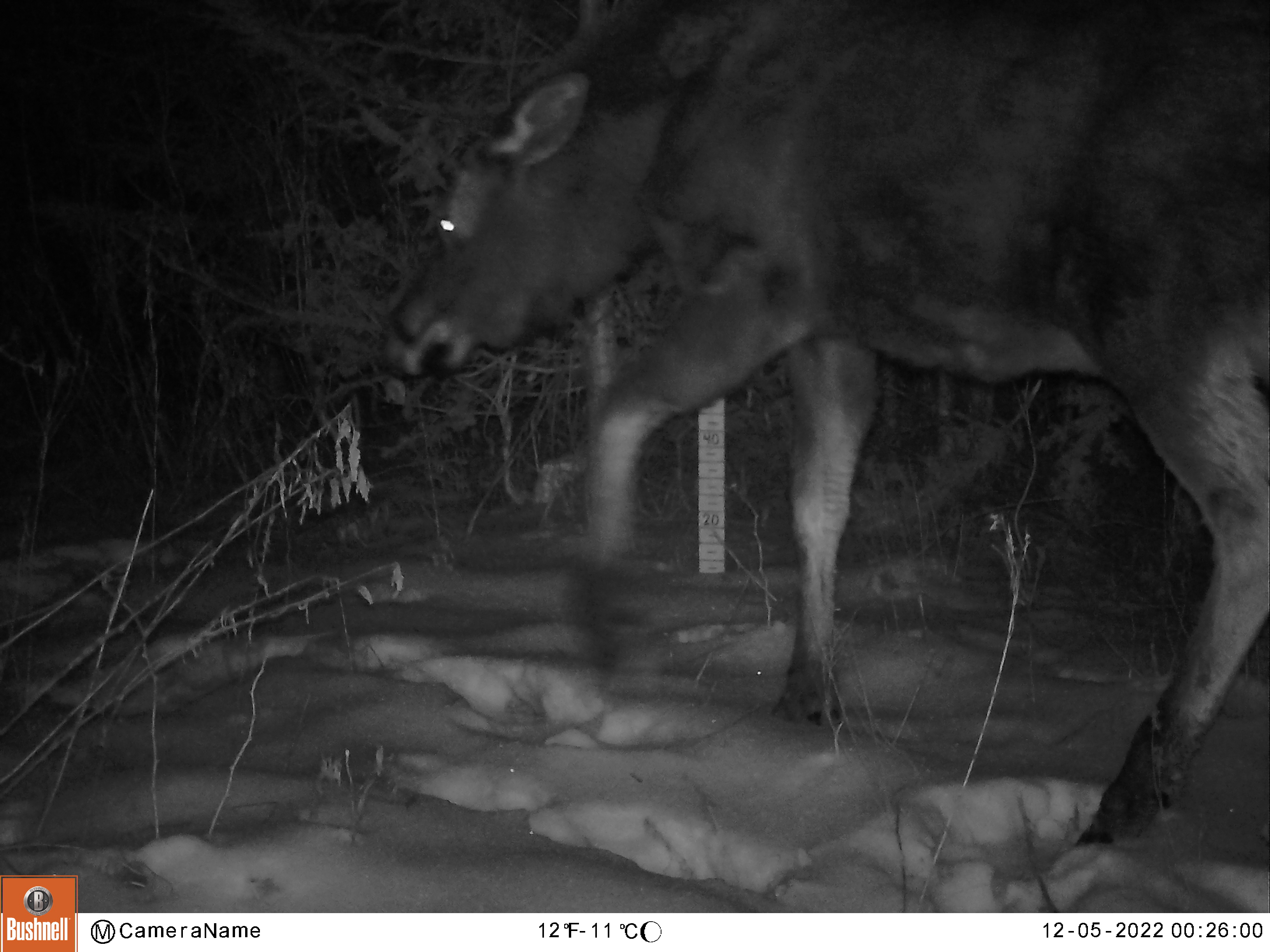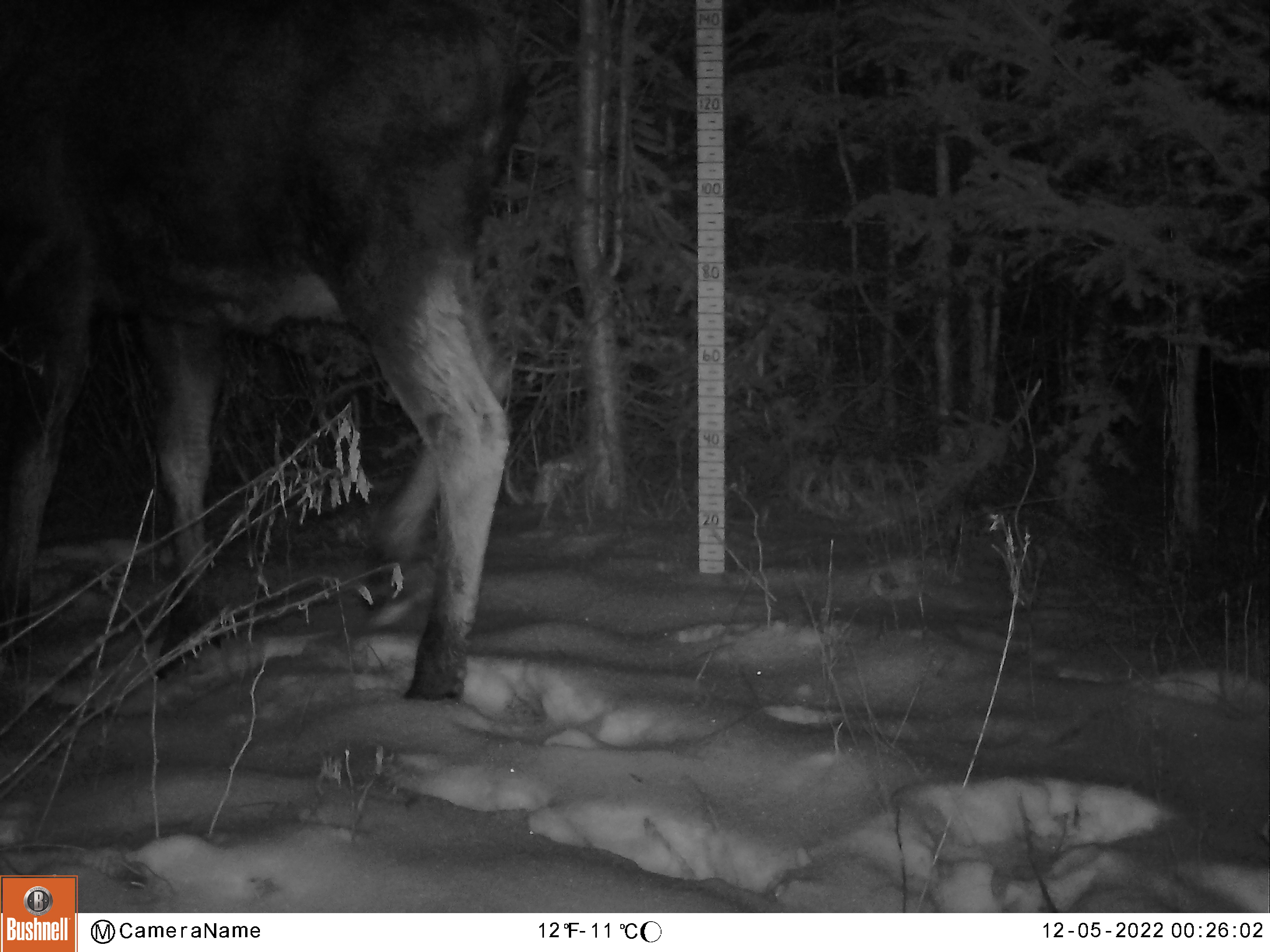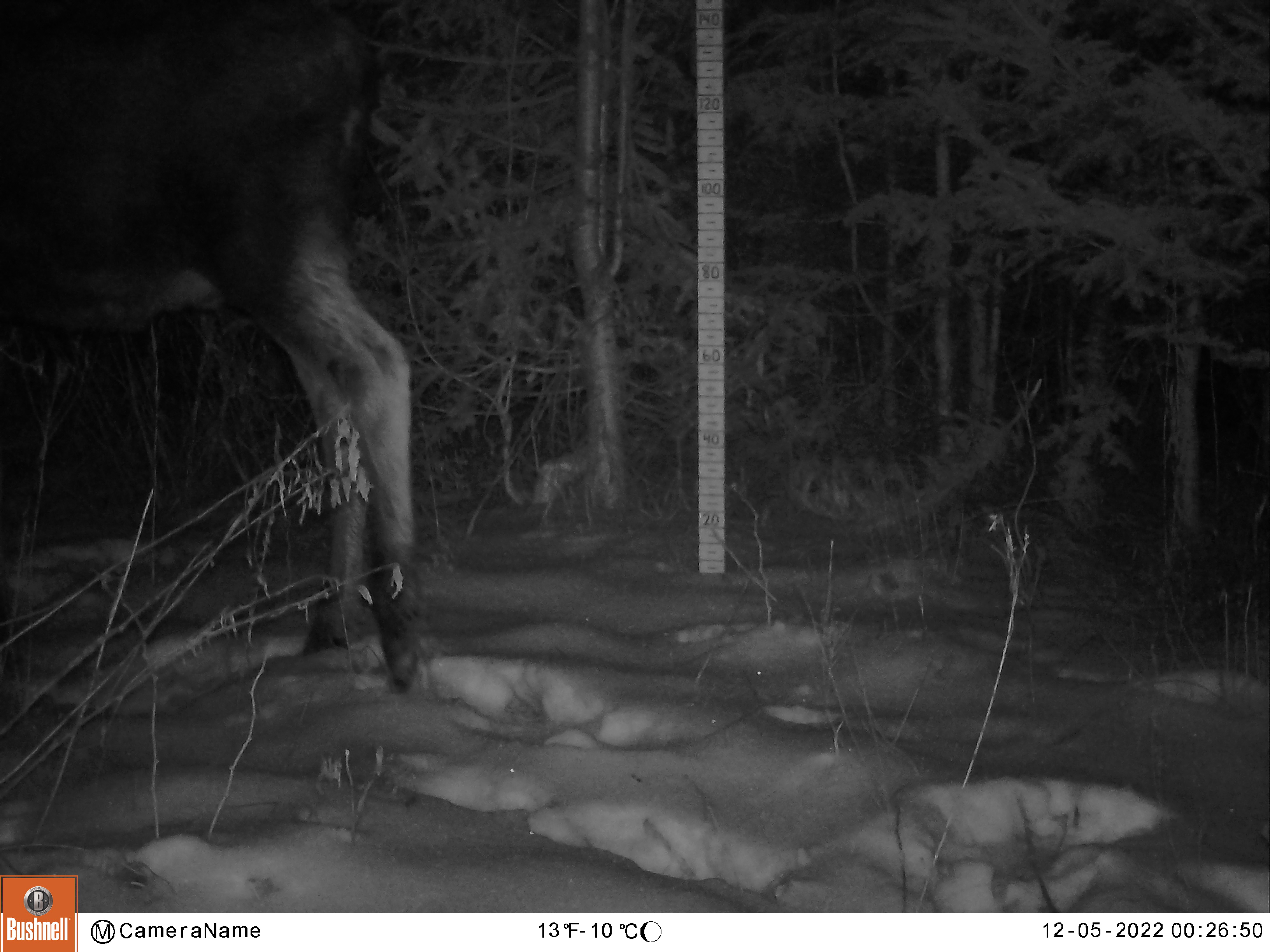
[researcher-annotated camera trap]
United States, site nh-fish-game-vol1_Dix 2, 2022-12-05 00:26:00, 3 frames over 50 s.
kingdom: Animalia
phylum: Chordata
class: Mammalia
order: Artiodactyla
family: Cervidae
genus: Alces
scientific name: Alces alces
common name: moose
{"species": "moose (Alces alces)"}